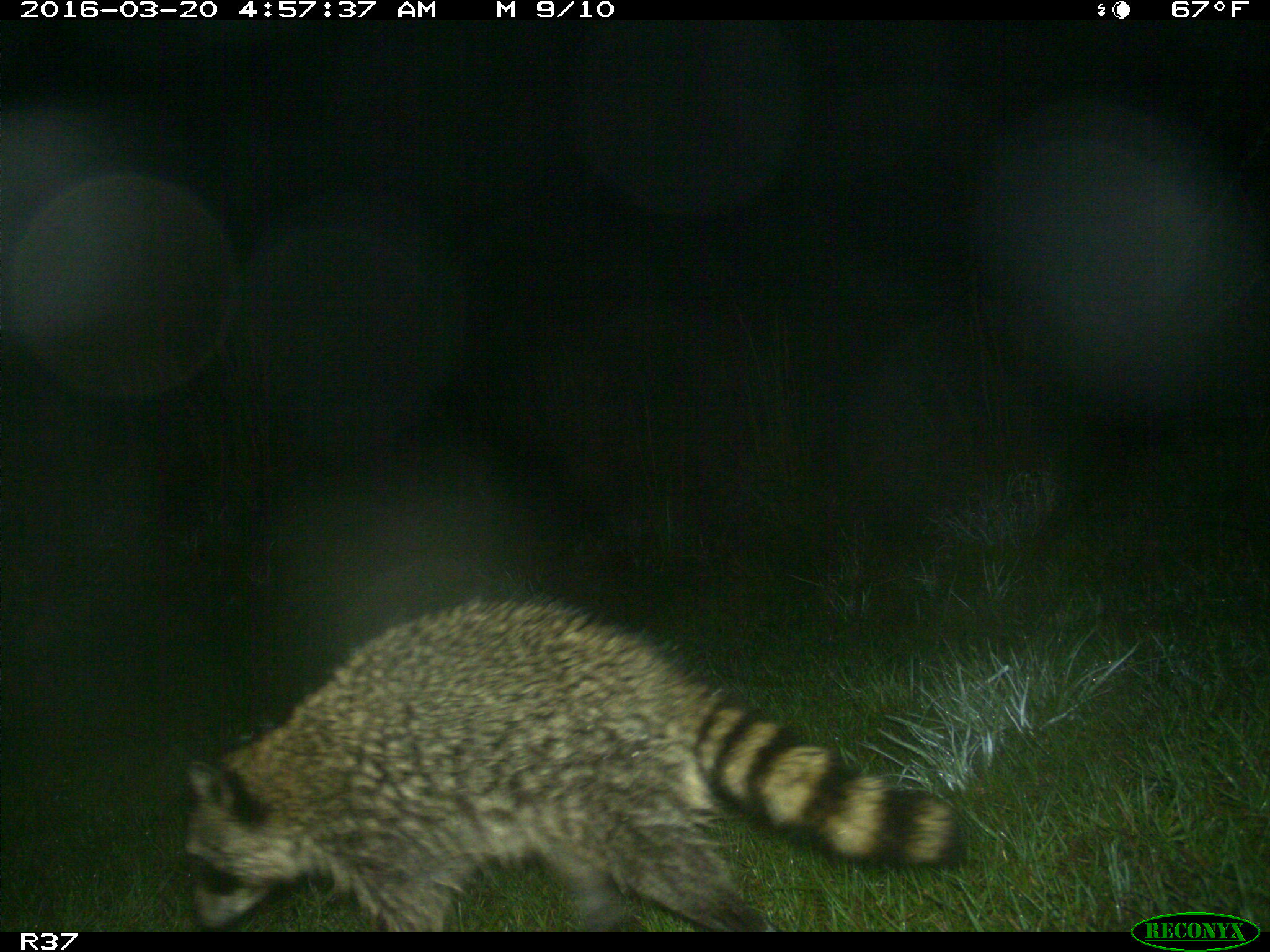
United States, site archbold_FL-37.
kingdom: Animalia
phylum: Chordata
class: Mammalia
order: Carnivora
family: Procyonidae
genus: Procyon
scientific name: Procyon lotor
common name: common raccoon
Procyon lotor (common raccoon).